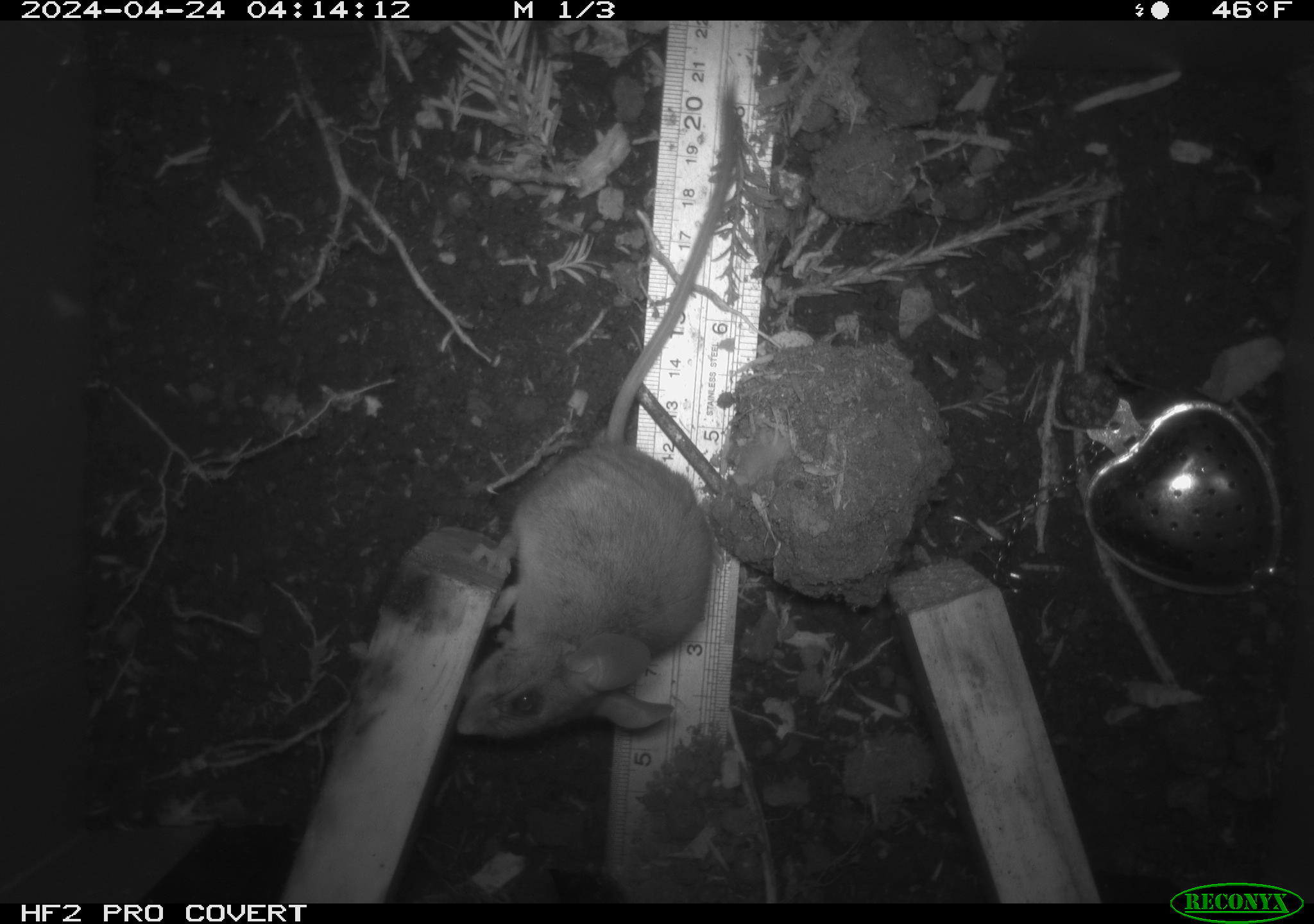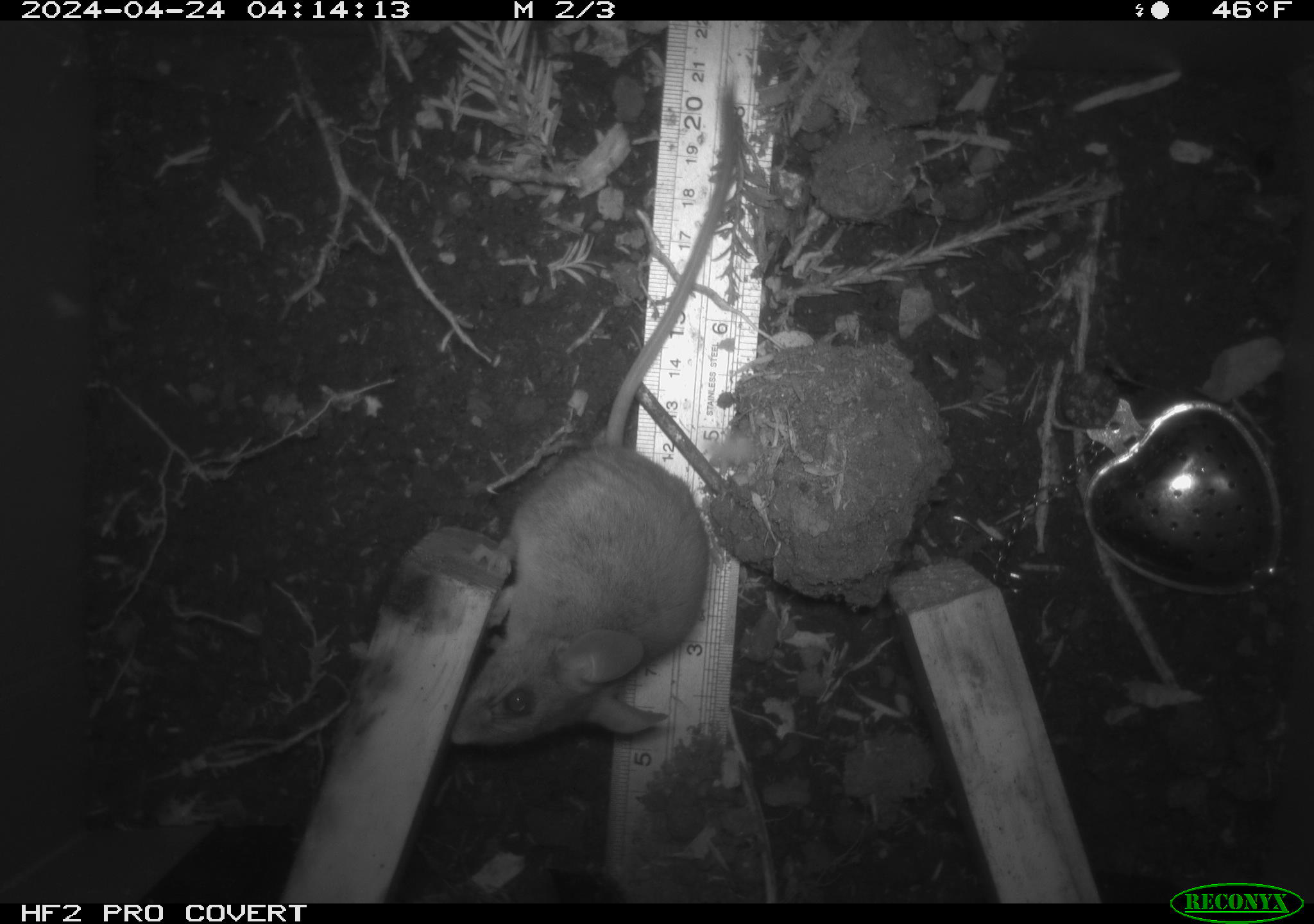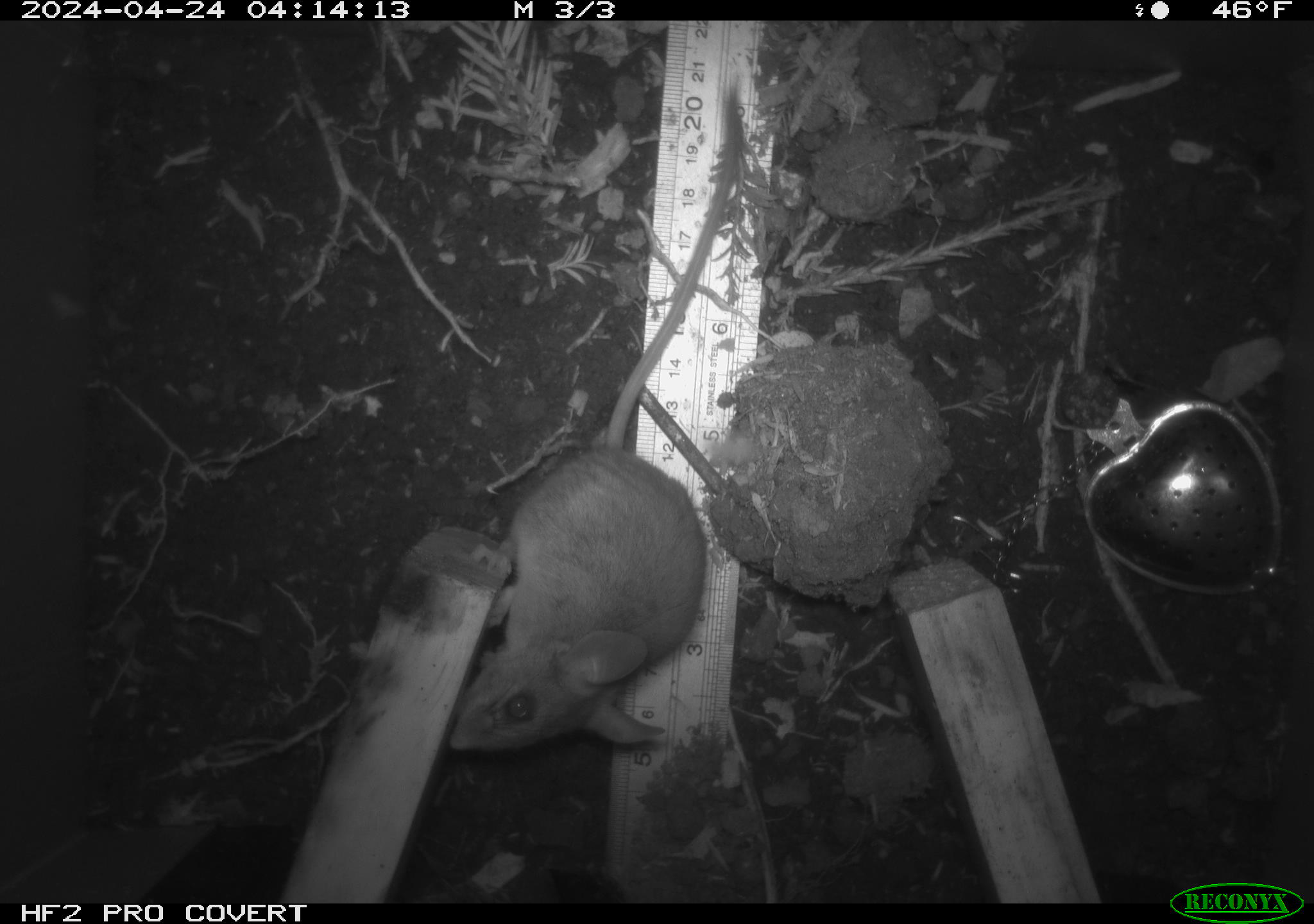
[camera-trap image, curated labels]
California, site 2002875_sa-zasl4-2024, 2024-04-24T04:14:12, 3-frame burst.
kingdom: Animalia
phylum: Chordata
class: Mammalia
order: Rodentia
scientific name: Rodentia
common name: rodent